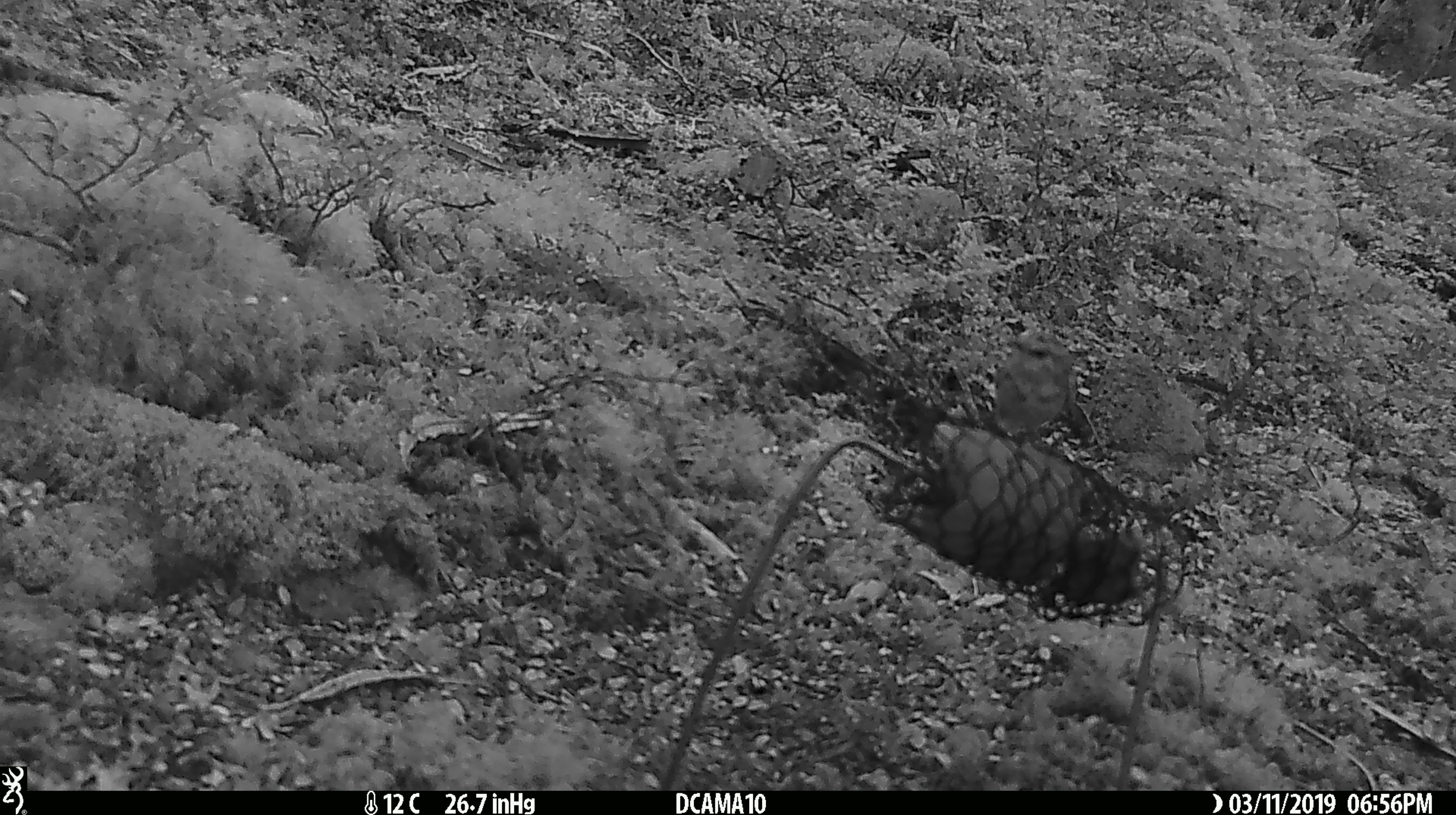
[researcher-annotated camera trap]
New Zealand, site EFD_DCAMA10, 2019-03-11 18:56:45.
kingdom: Animalia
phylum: Chordata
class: Aves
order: Passeriformes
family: Acanthisittidae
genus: Acanthisitta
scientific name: Acanthisitta chloris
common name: rifleman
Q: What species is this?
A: Rifleman (Acanthisitta chloris).